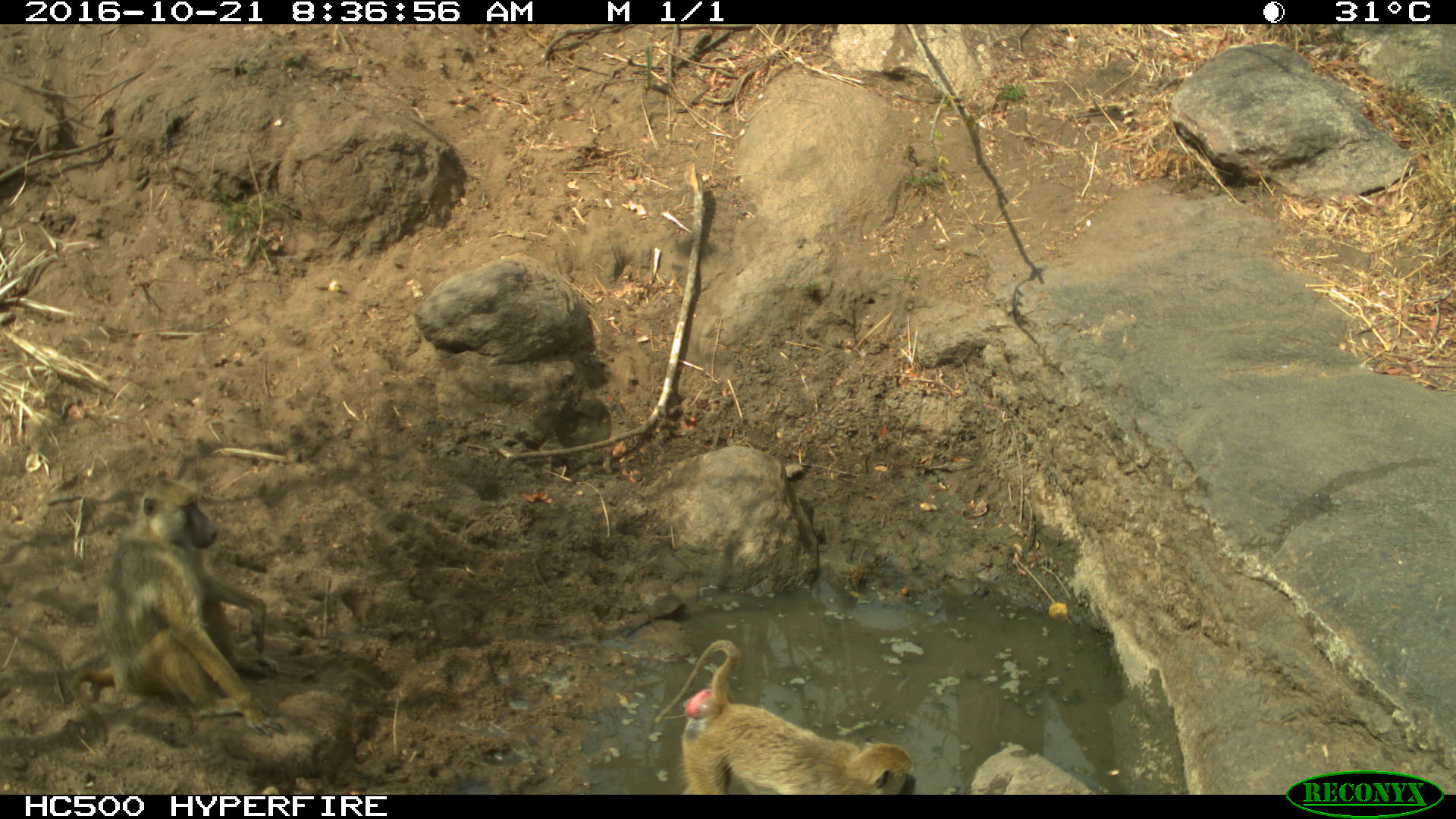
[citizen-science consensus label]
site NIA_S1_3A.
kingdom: Animalia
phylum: Chordata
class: Mammalia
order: Primates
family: Cercopithecidae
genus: Papio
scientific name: Papio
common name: baboon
Baboon (Papio), count 2. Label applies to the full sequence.